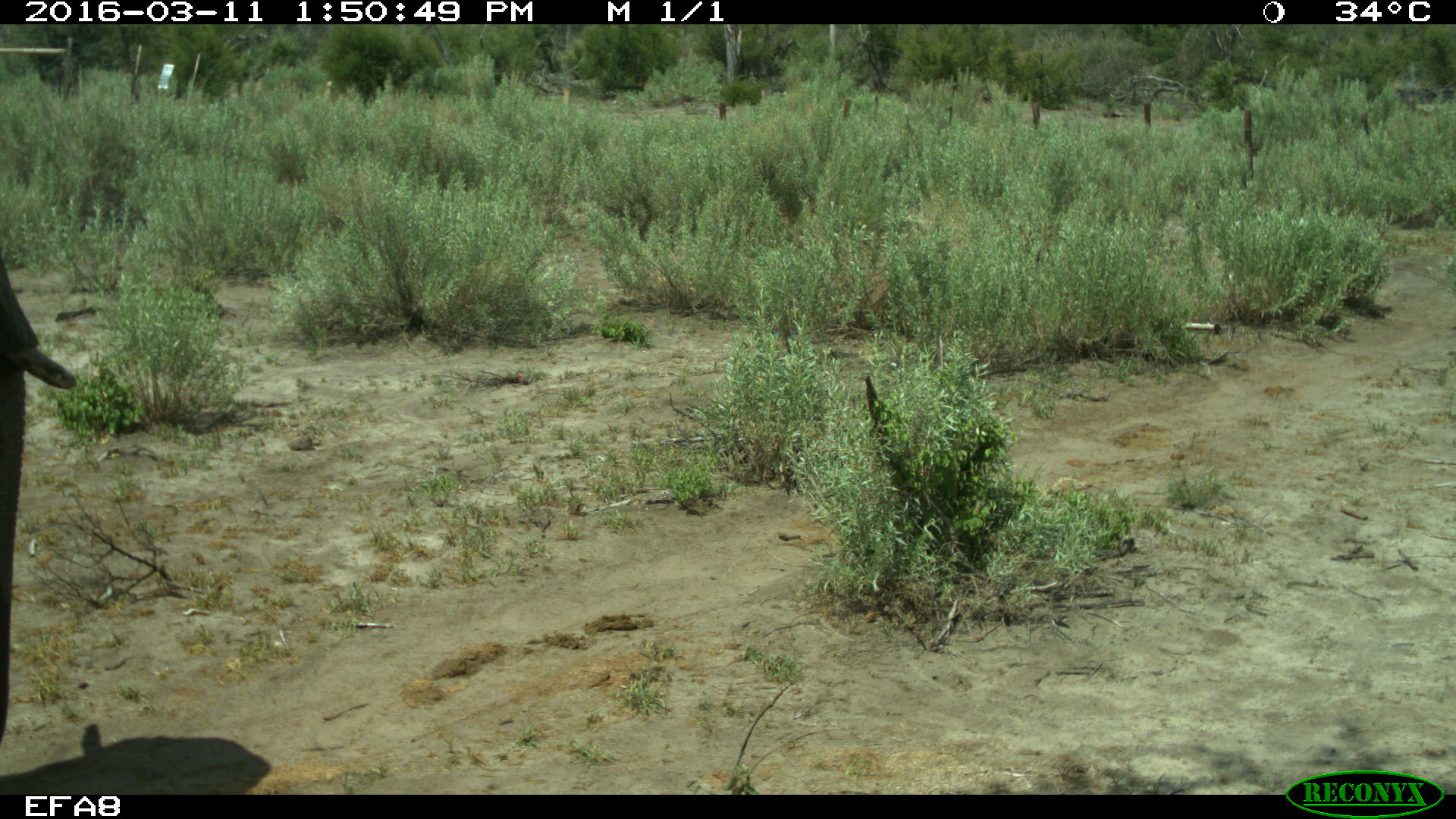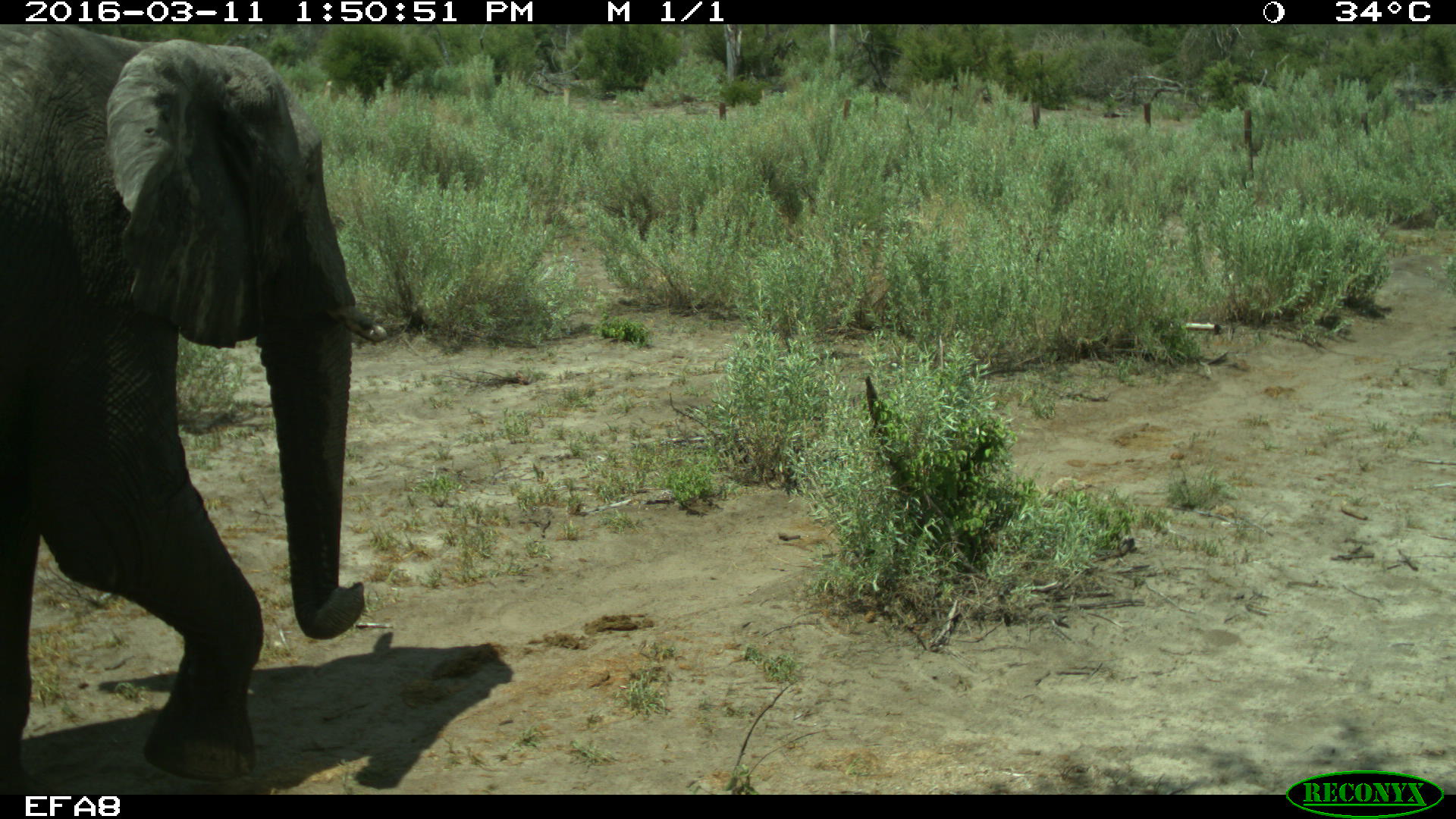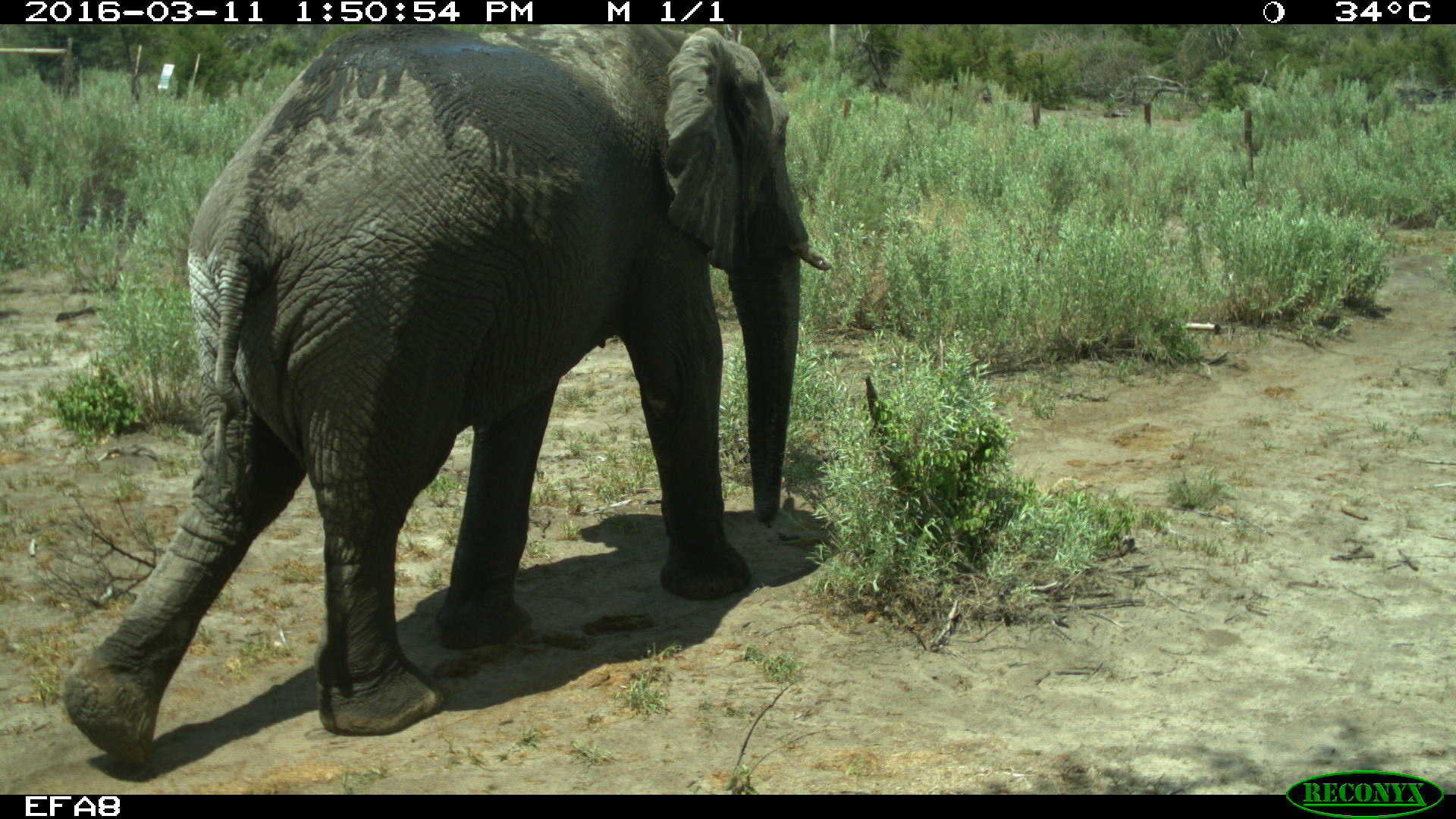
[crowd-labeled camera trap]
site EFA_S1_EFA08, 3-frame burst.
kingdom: Animalia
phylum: Chordata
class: Mammalia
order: Proboscidea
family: Elephantidae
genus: Loxodonta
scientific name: Loxodonta africana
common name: african bush elephant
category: elephant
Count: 1.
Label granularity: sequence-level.